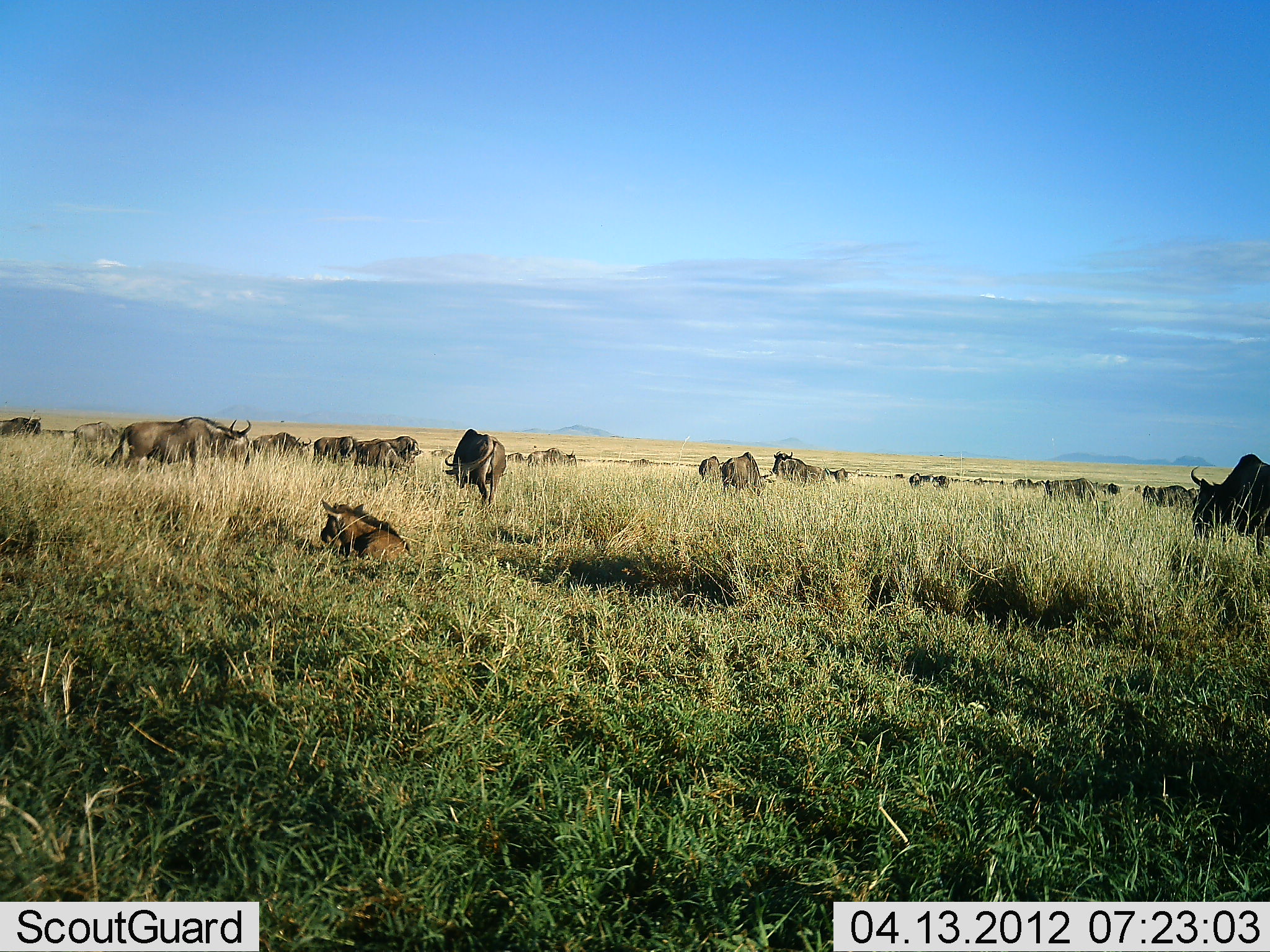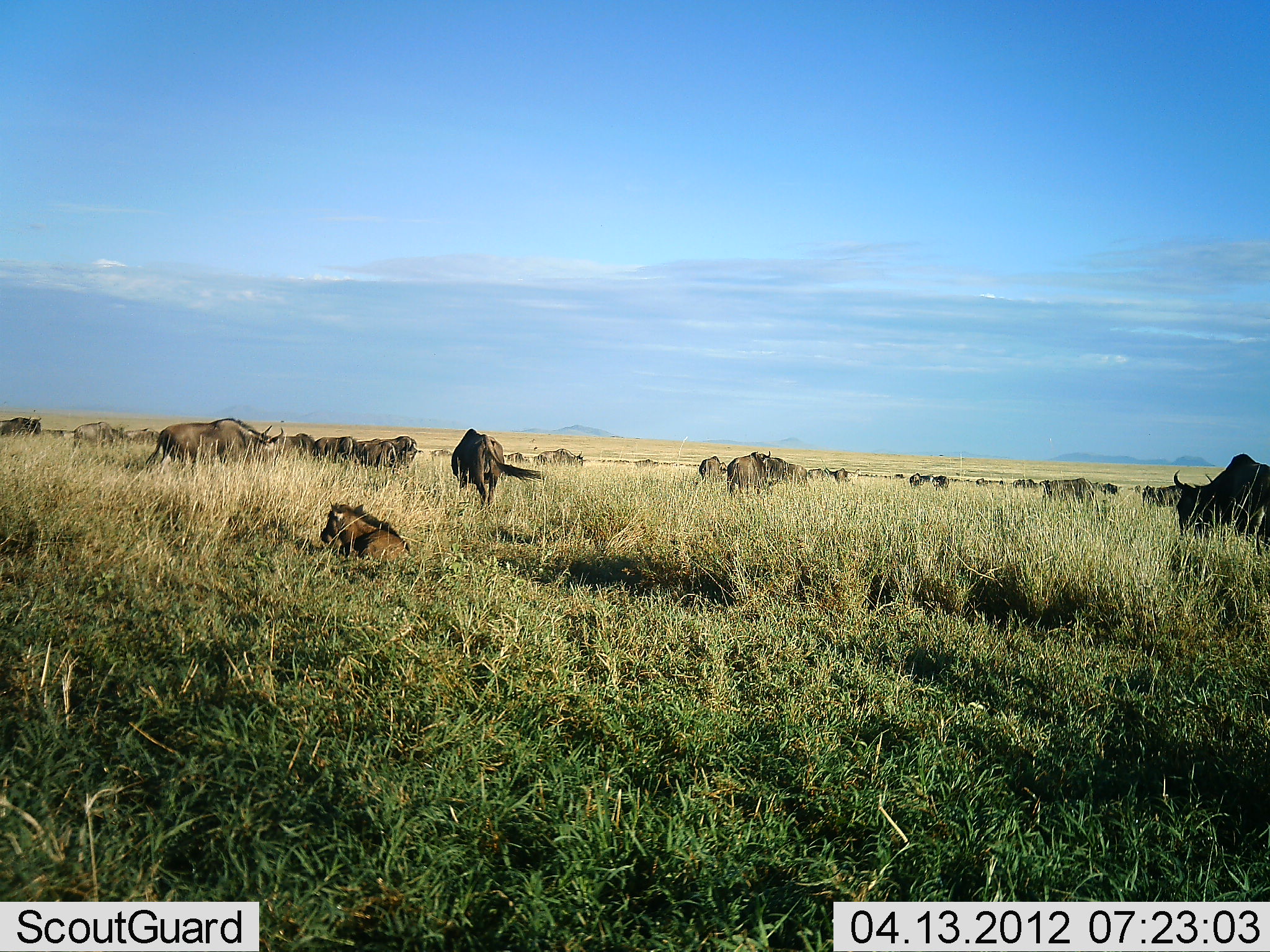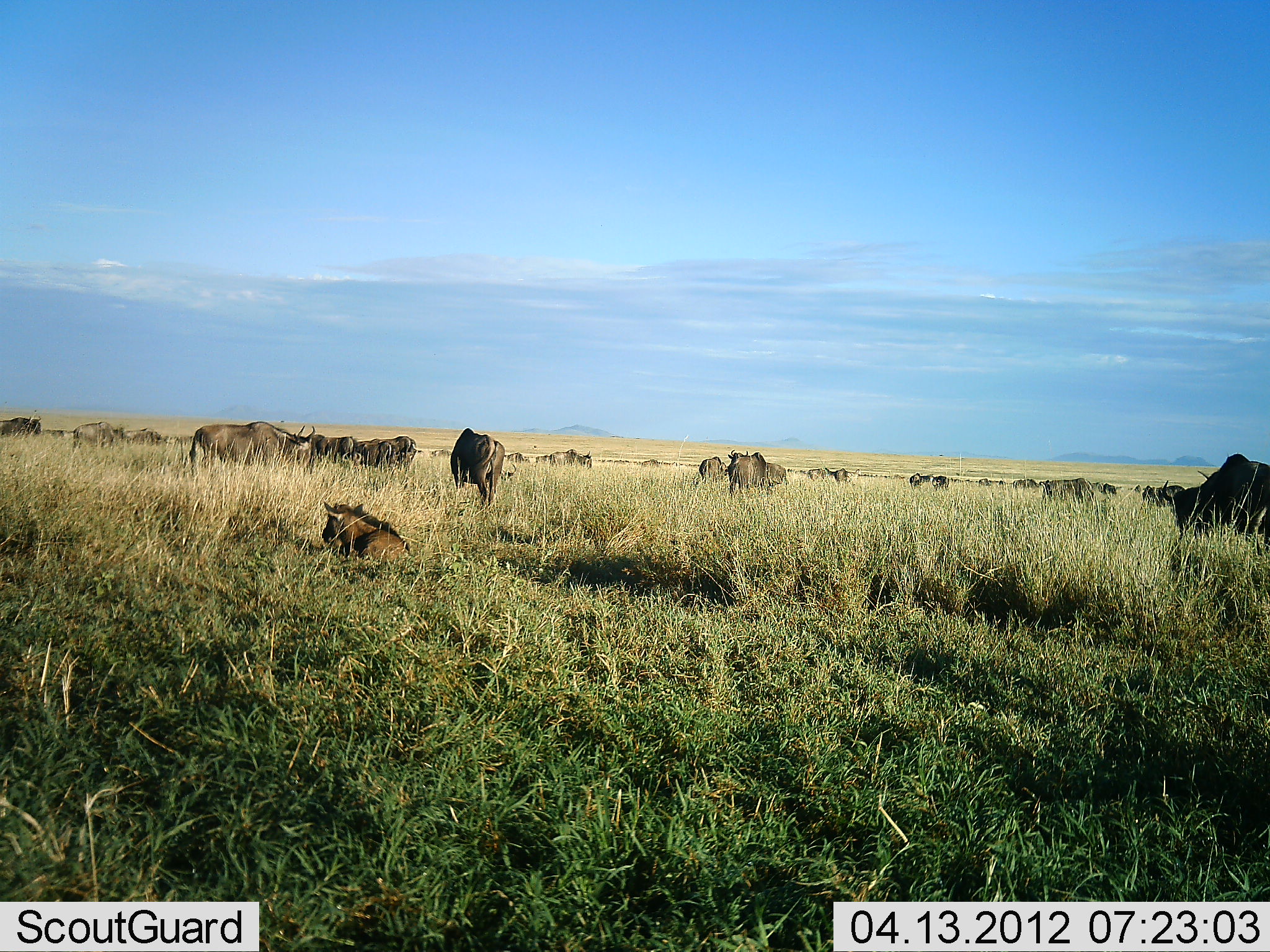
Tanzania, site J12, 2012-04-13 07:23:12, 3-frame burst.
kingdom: Animalia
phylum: Chordata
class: Mammalia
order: Artiodactyla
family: Bovidae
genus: Connochaetes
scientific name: Connochaetes taurinus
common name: blue wildebeest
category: wildebeest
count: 11-50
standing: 62%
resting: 81%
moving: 75%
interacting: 0%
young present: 44%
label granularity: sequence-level